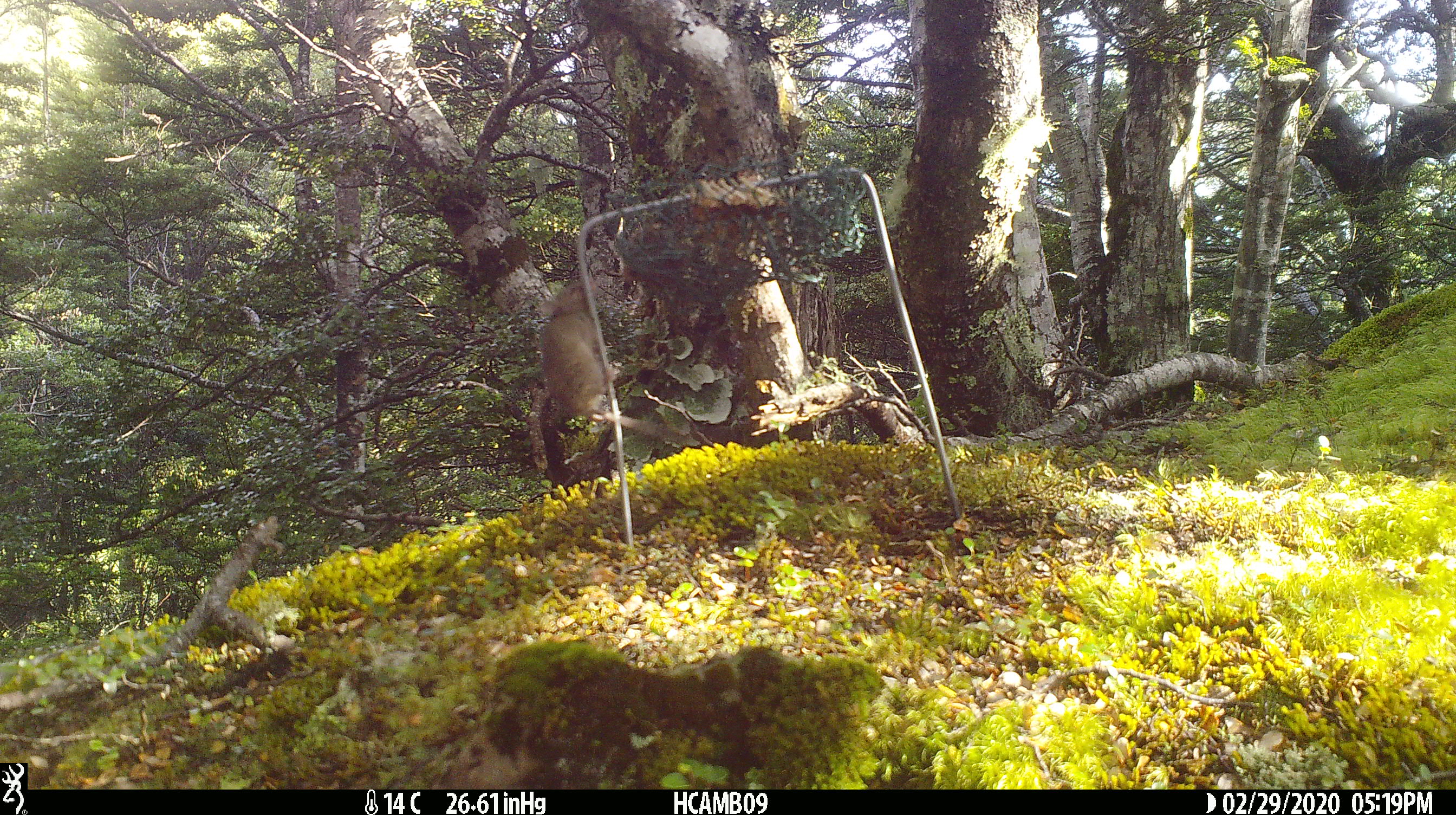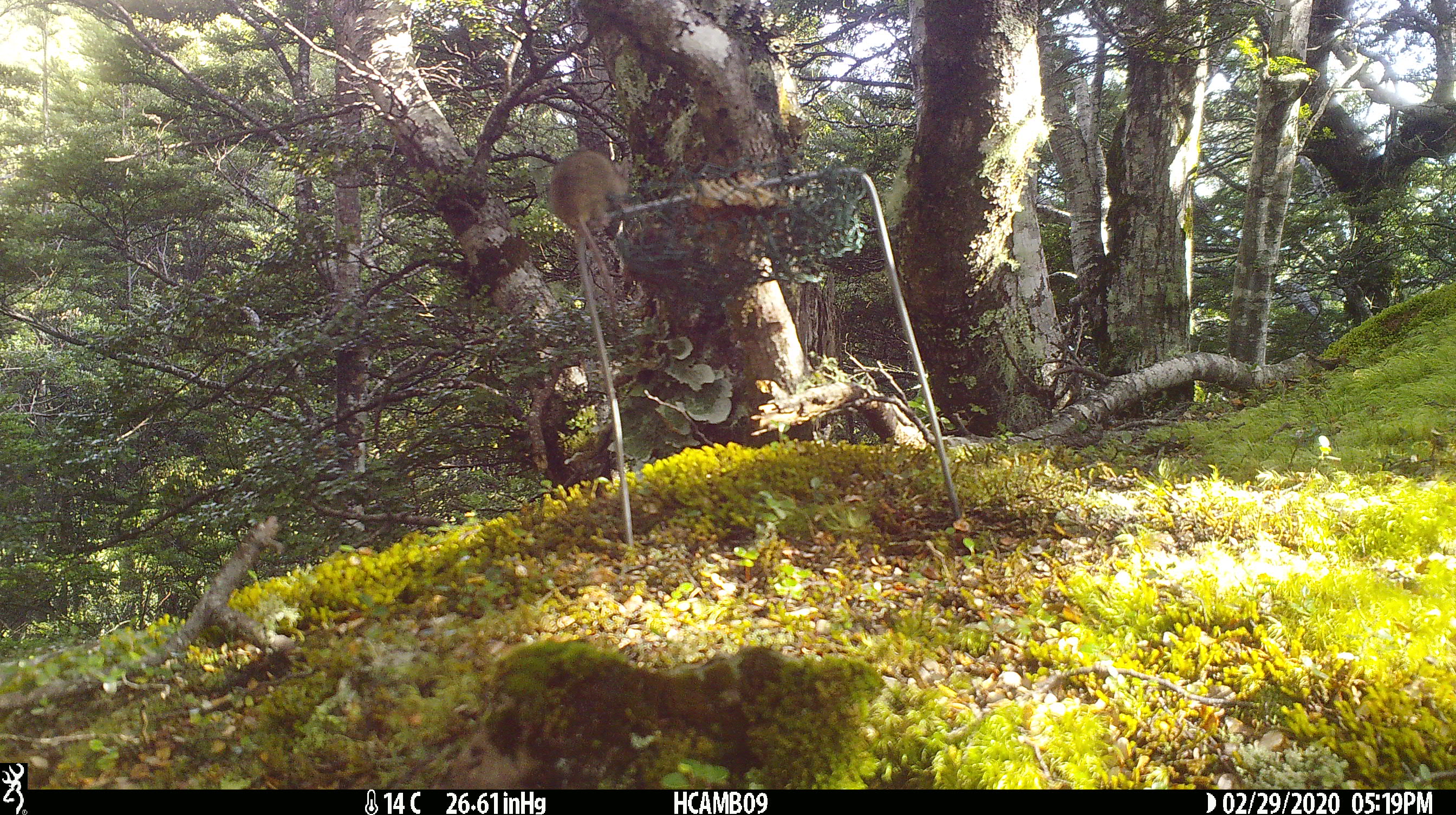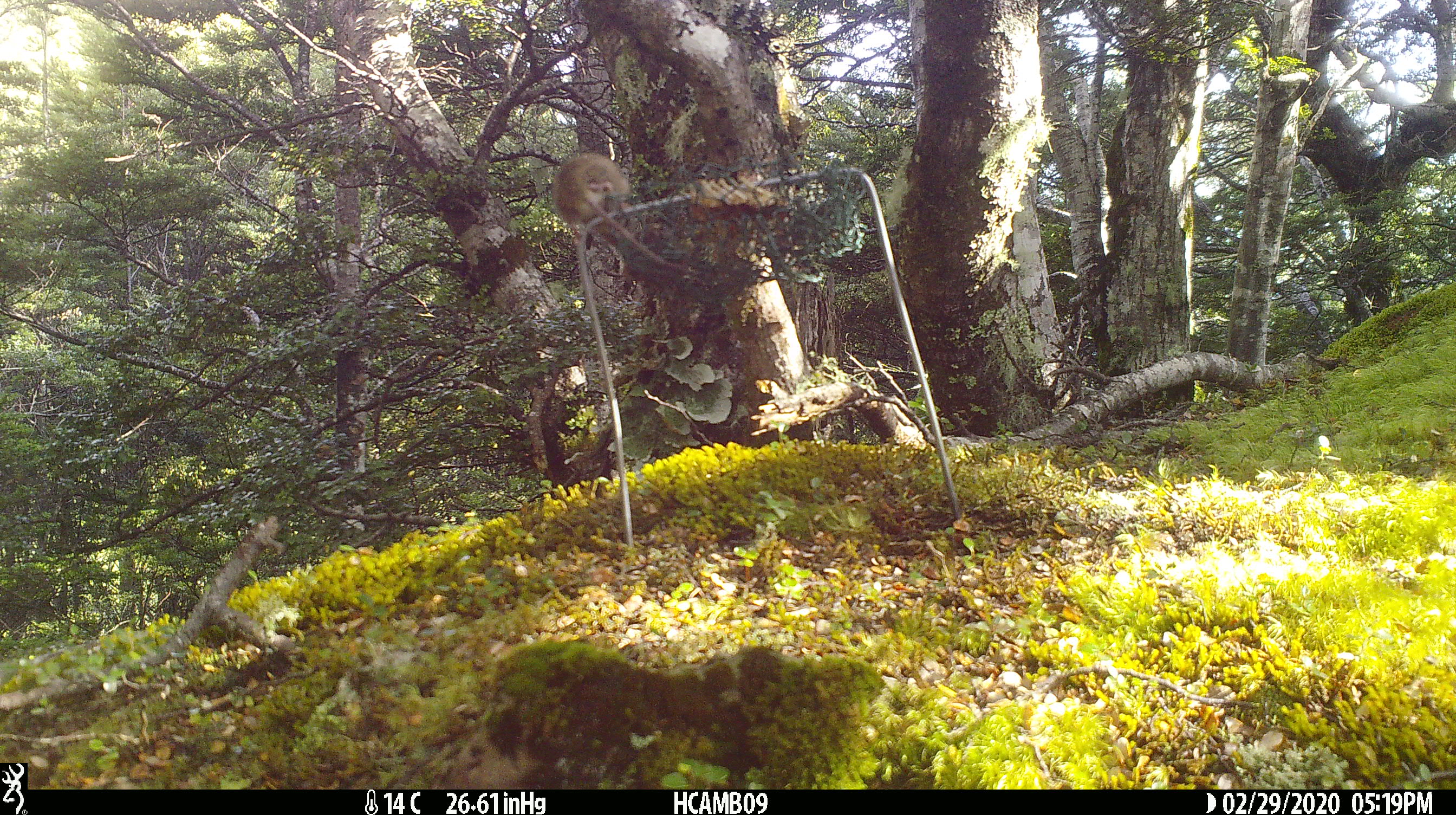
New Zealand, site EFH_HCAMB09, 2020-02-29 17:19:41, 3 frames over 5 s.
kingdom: Animalia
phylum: Chordata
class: Mammalia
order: Rodentia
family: Muridae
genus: Mus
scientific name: Mus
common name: mouse